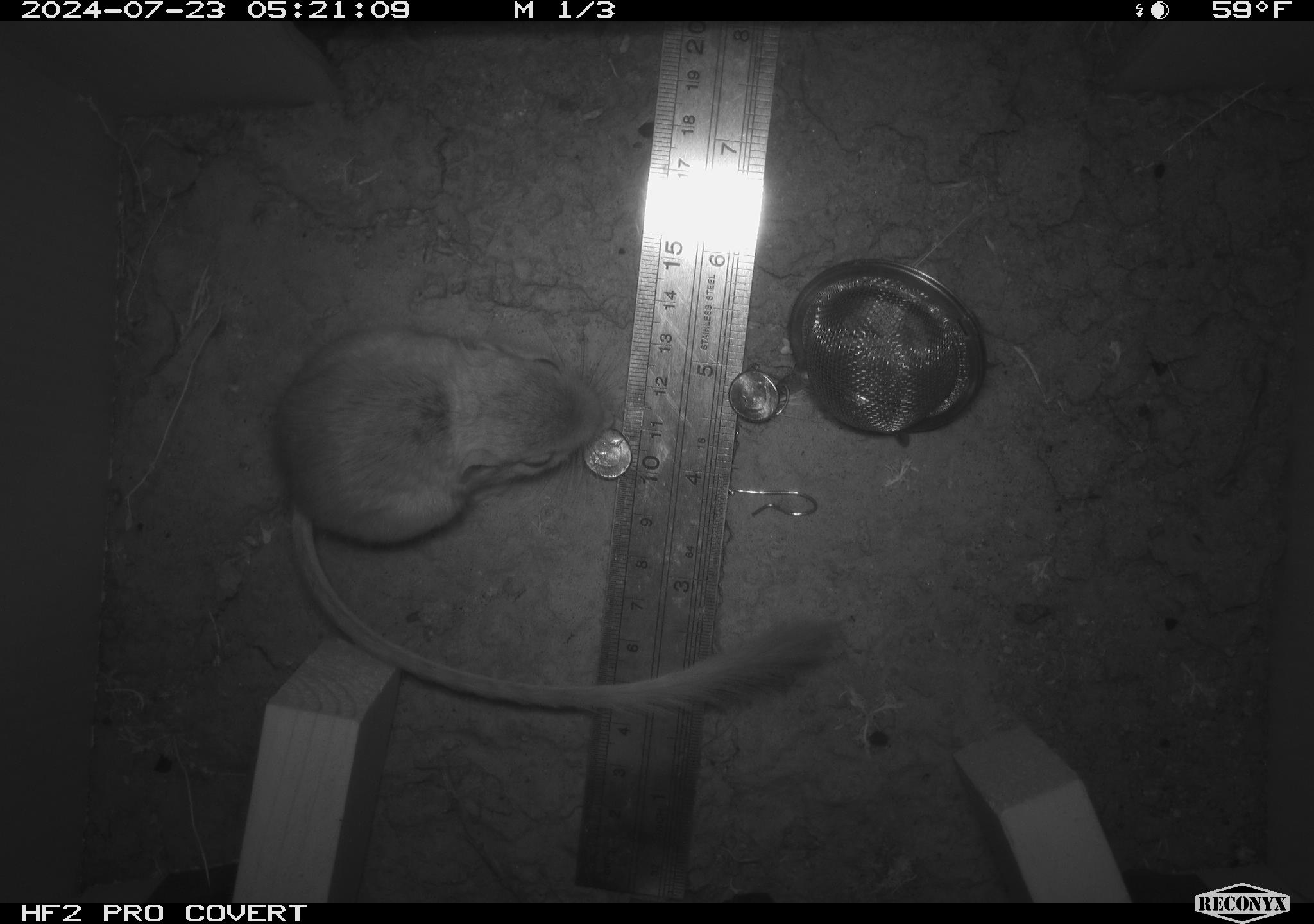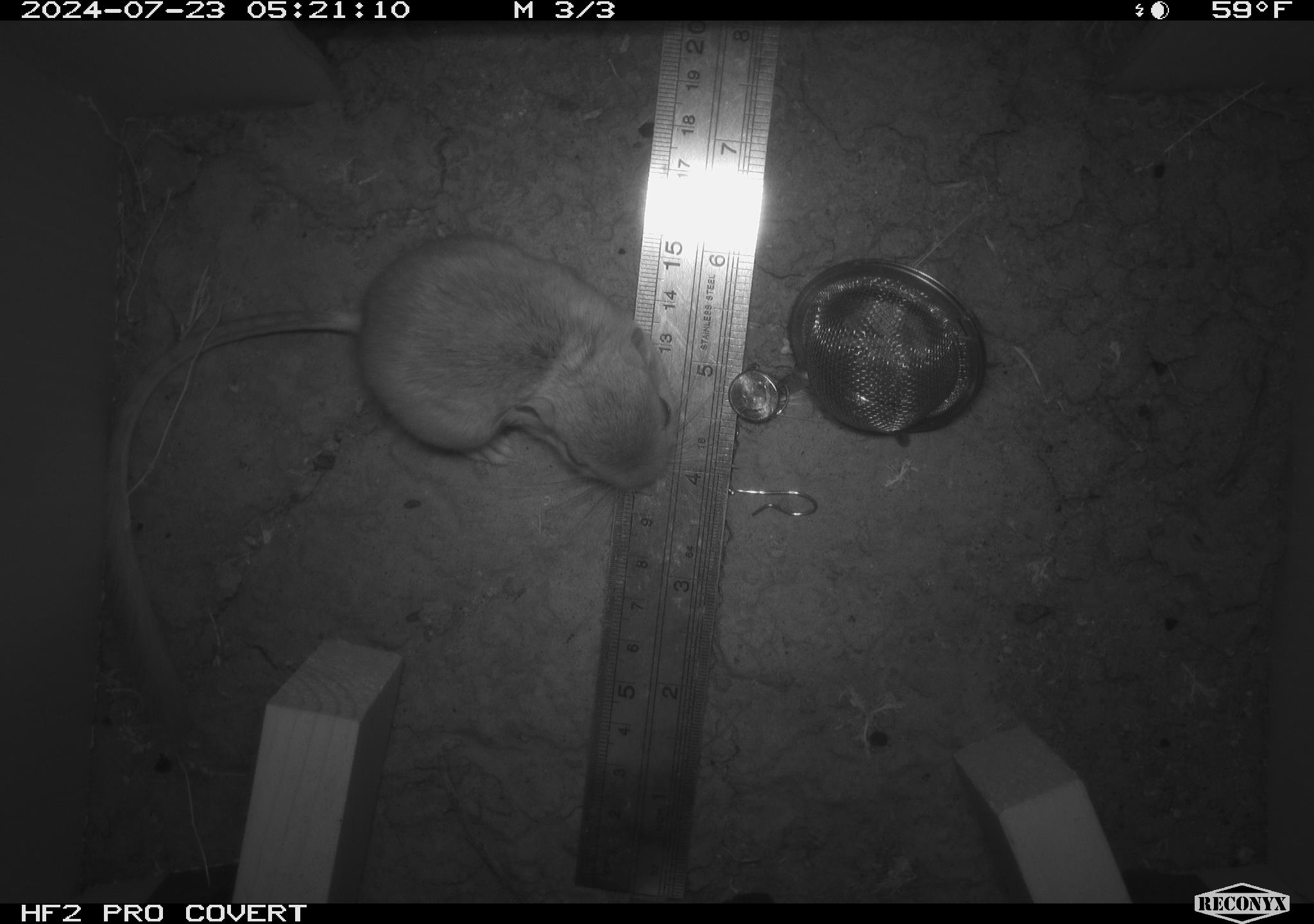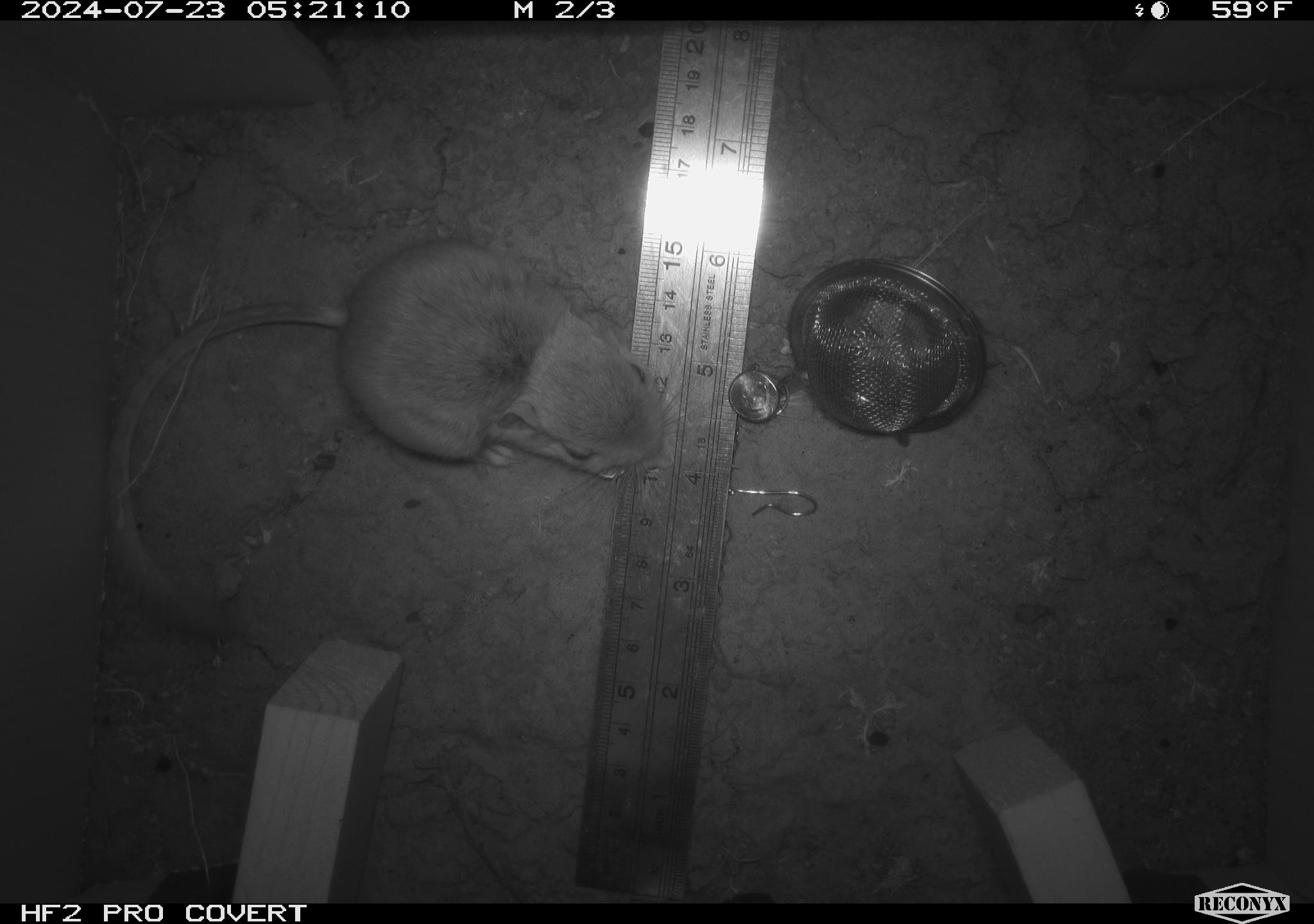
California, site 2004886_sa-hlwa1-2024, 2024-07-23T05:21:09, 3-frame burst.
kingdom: Animalia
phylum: Chordata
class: Mammalia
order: Rodentia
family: Heteromyidae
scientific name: Heteromyidae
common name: kangaroo rats and pocket mice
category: heteromyidae family